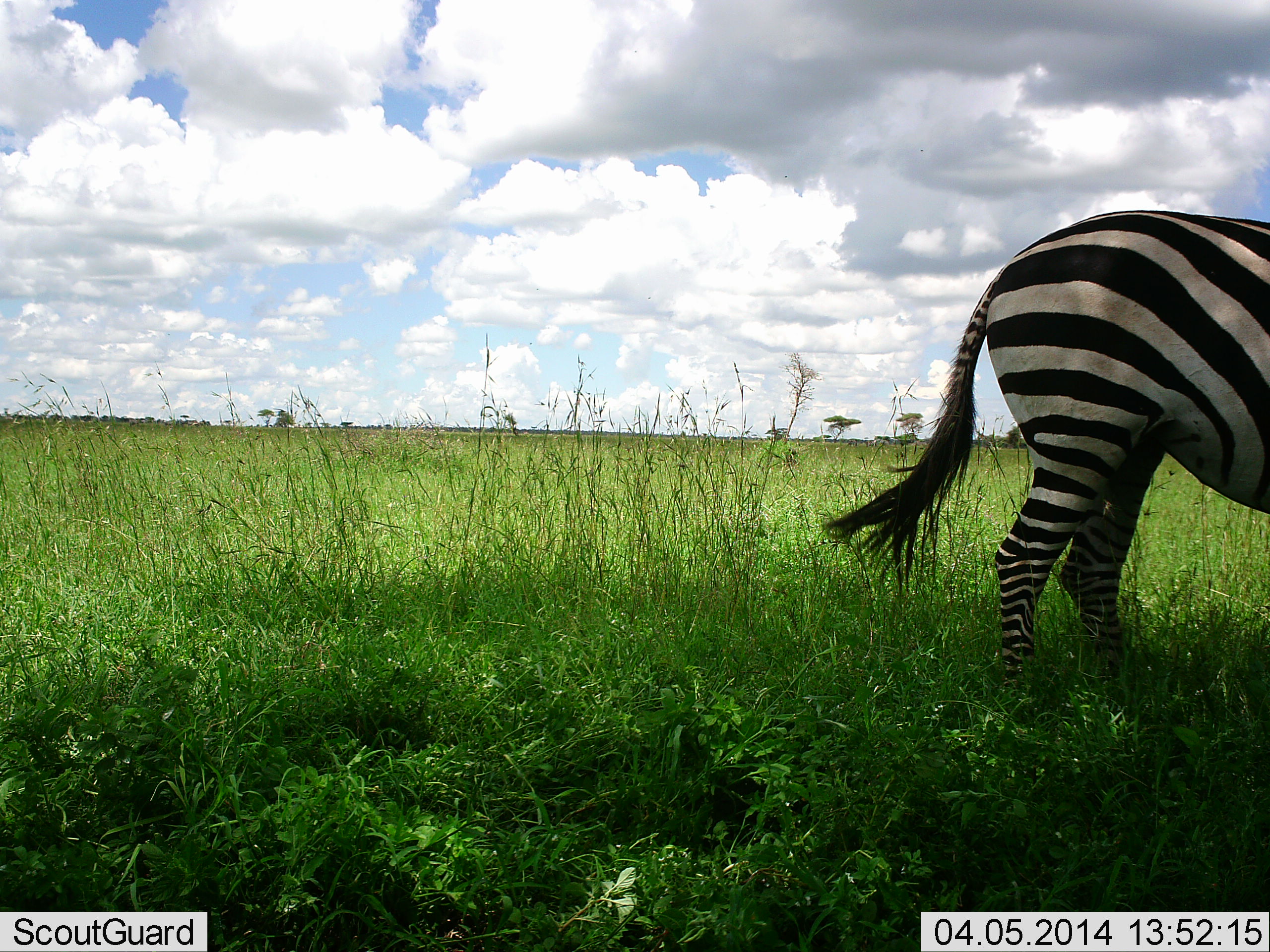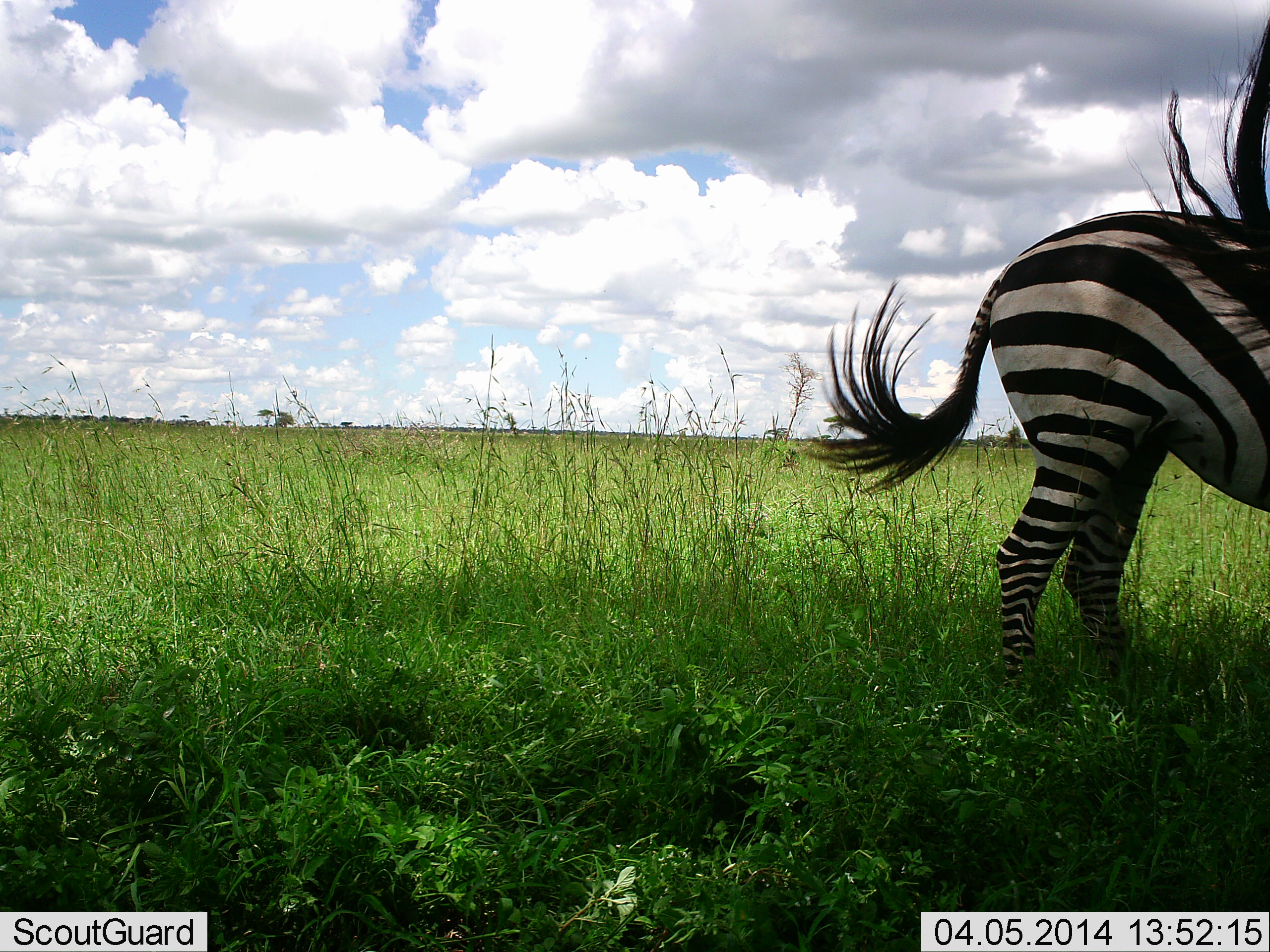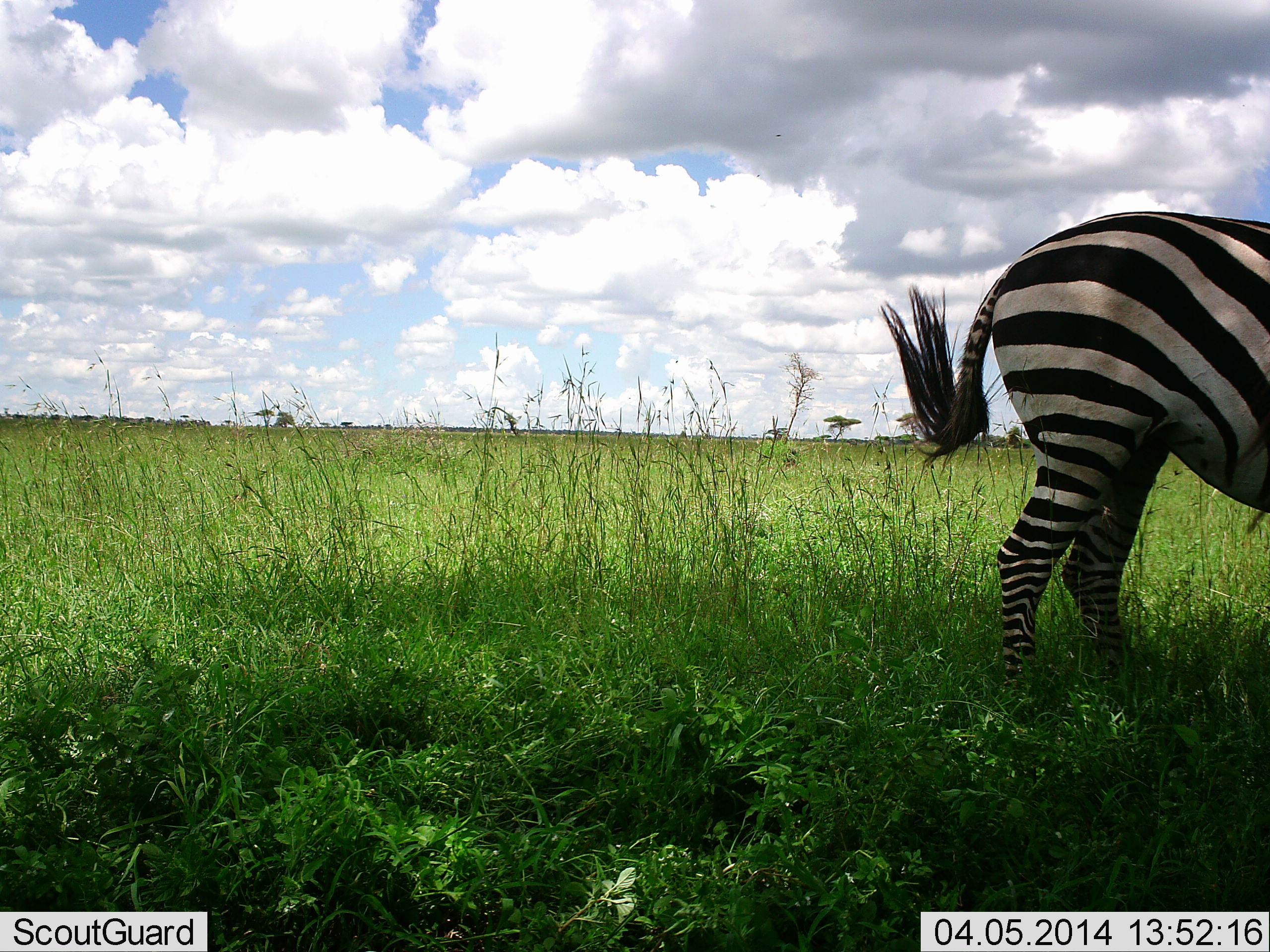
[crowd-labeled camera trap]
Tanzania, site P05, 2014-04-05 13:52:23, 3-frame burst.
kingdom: Animalia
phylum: Chordata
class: Mammalia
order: Perissodactyla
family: Equidae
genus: Equus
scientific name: Equus quagga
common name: plains zebra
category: zebra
Zebra (plains zebra) (Equus quagga), count 2. Behavior (volunteer vote fractions): standing 90%, resting 0%, moving 0%, interacting 0%. Young present (vote fraction): 0%. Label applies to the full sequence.